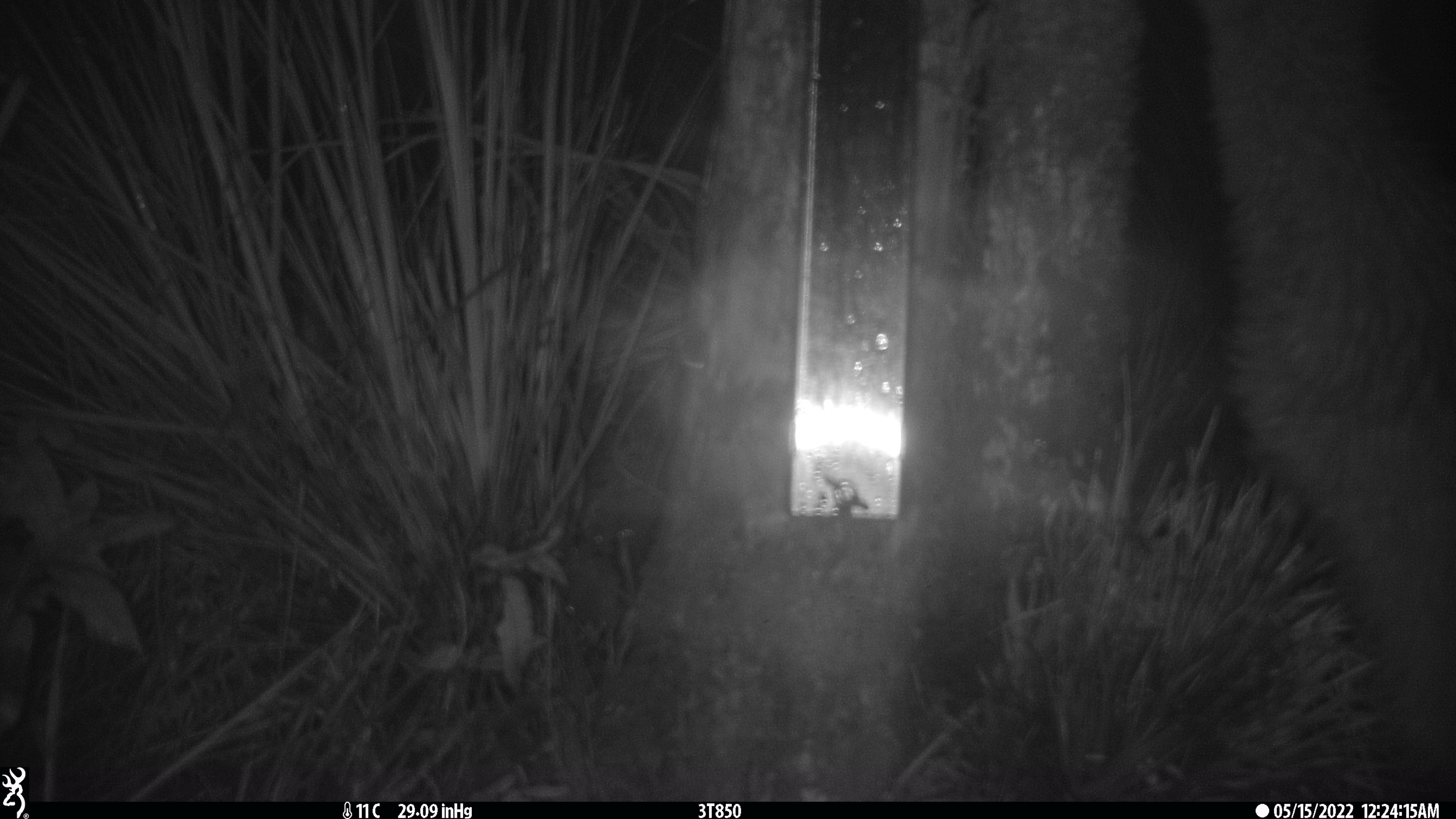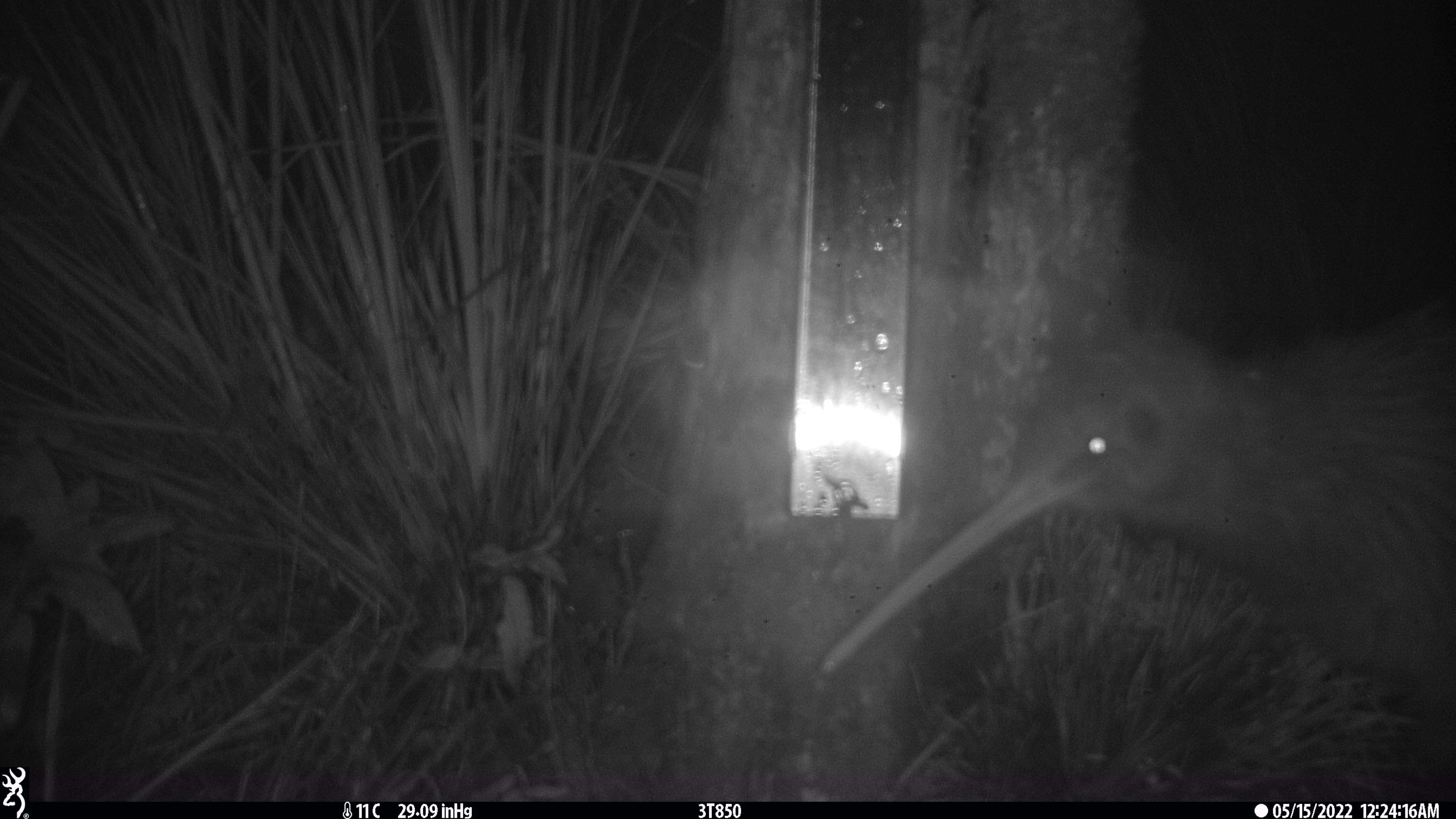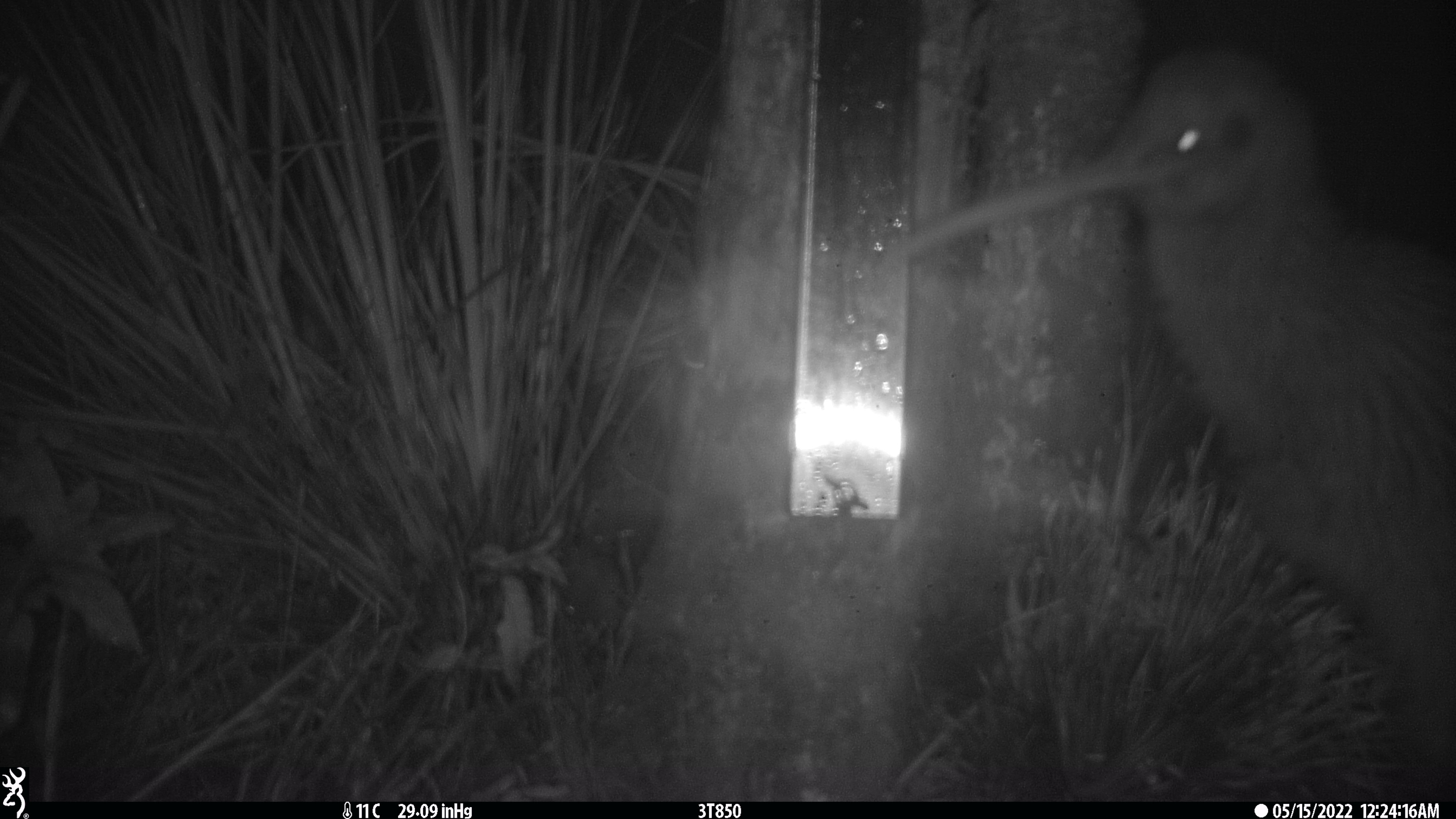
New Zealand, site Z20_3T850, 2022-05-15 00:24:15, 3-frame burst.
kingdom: Animalia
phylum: Chordata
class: Aves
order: Apterygiformes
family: Apterygidae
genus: Apteryx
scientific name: Apteryx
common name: kiwi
Kiwi (Apteryx).